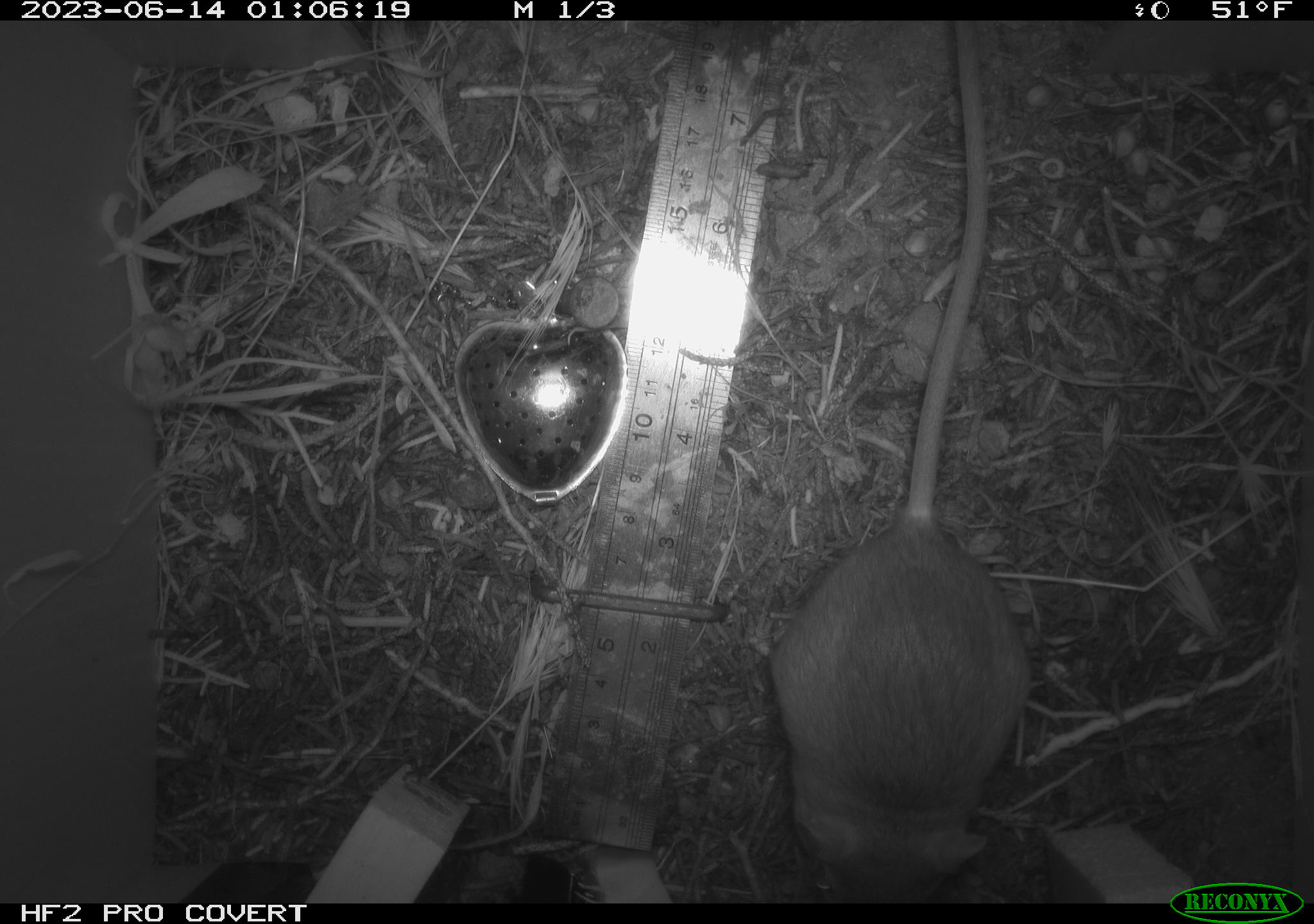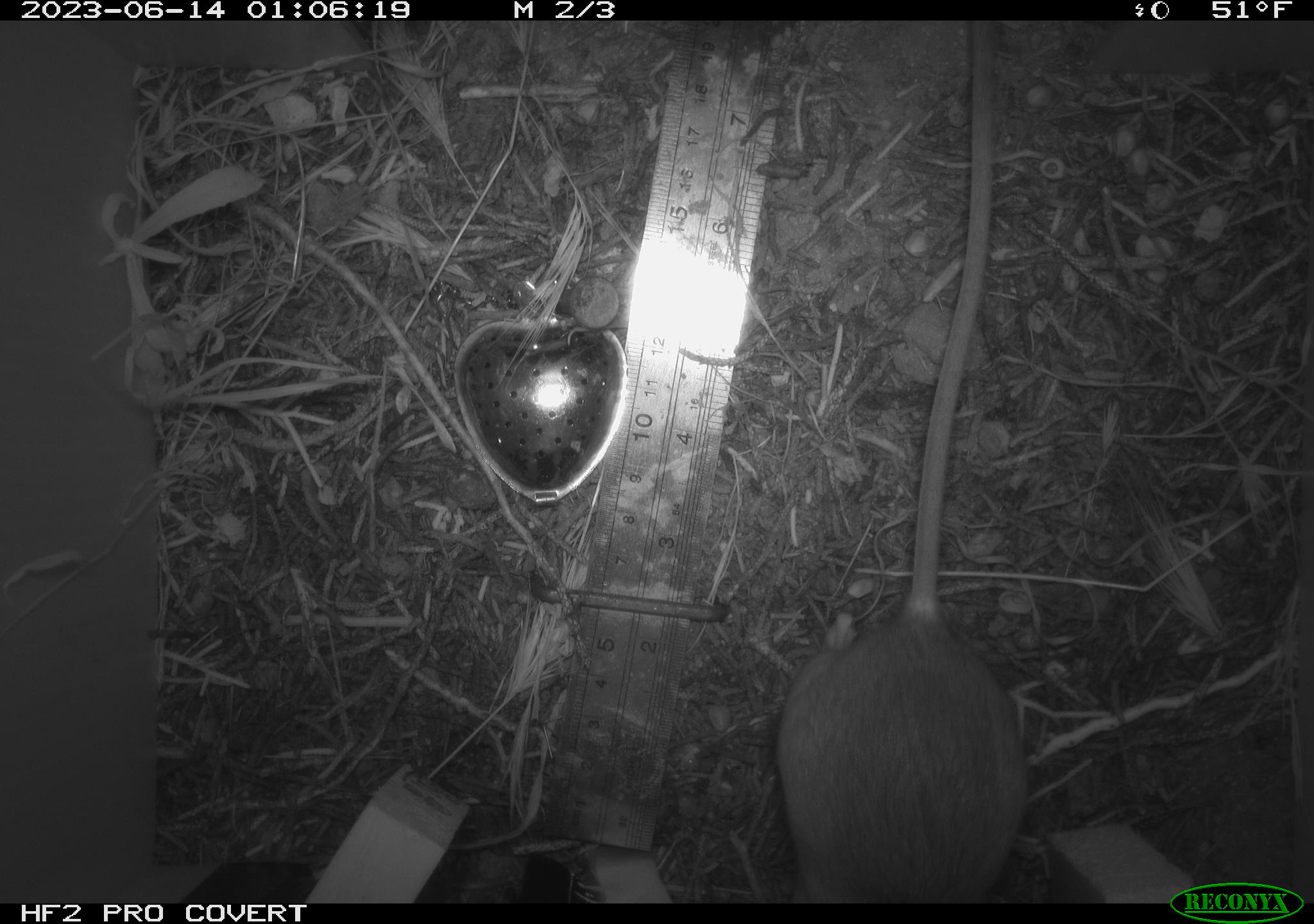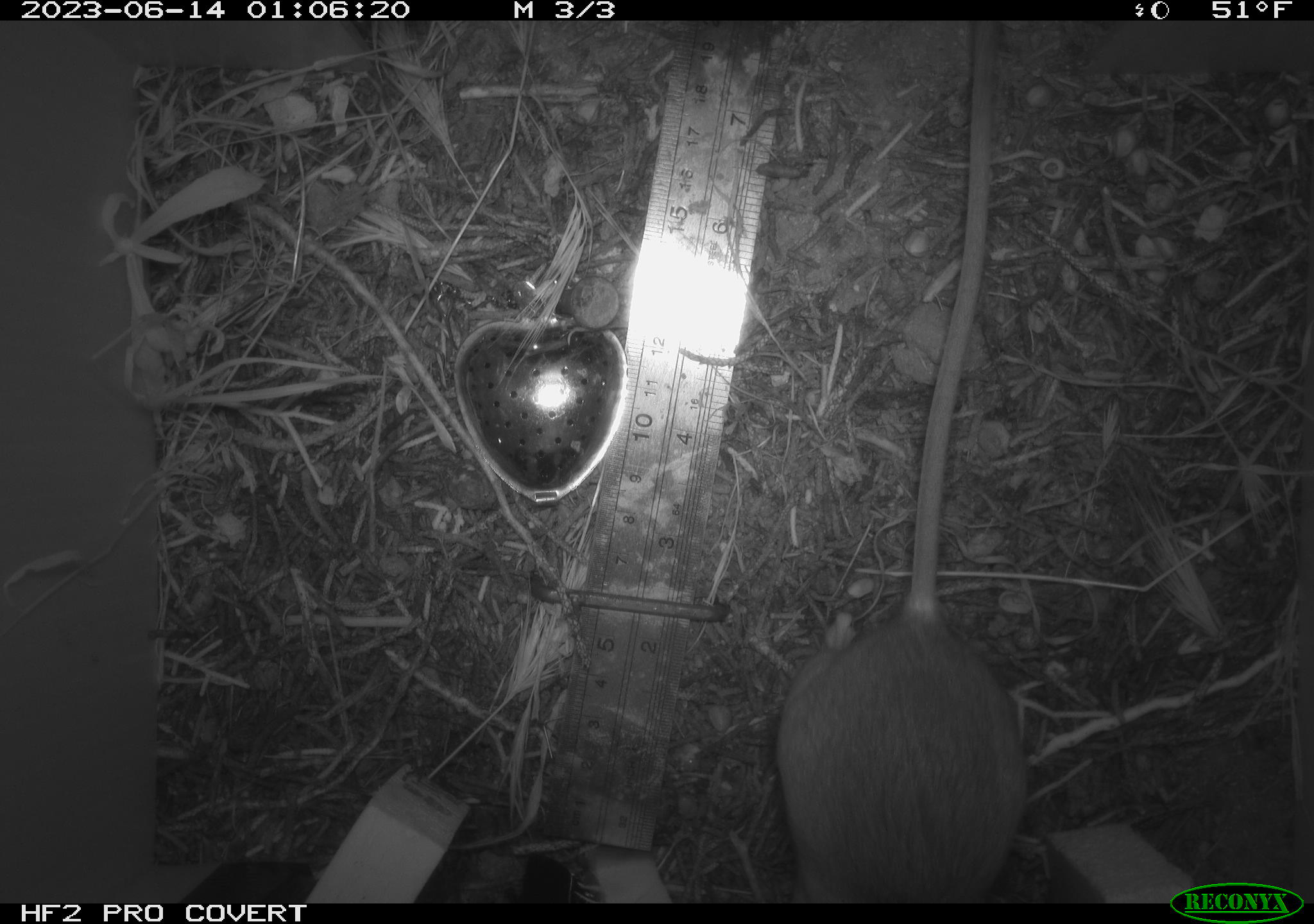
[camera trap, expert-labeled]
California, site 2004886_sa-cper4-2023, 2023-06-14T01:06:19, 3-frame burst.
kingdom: Animalia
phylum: Chordata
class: Mammalia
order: Rodentia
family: Heteromyidae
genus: Dipodomys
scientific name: Dipodomys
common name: kangaroo rats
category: dipodomys species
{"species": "dipodomys species (kangaroo rats) (Dipodomys)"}